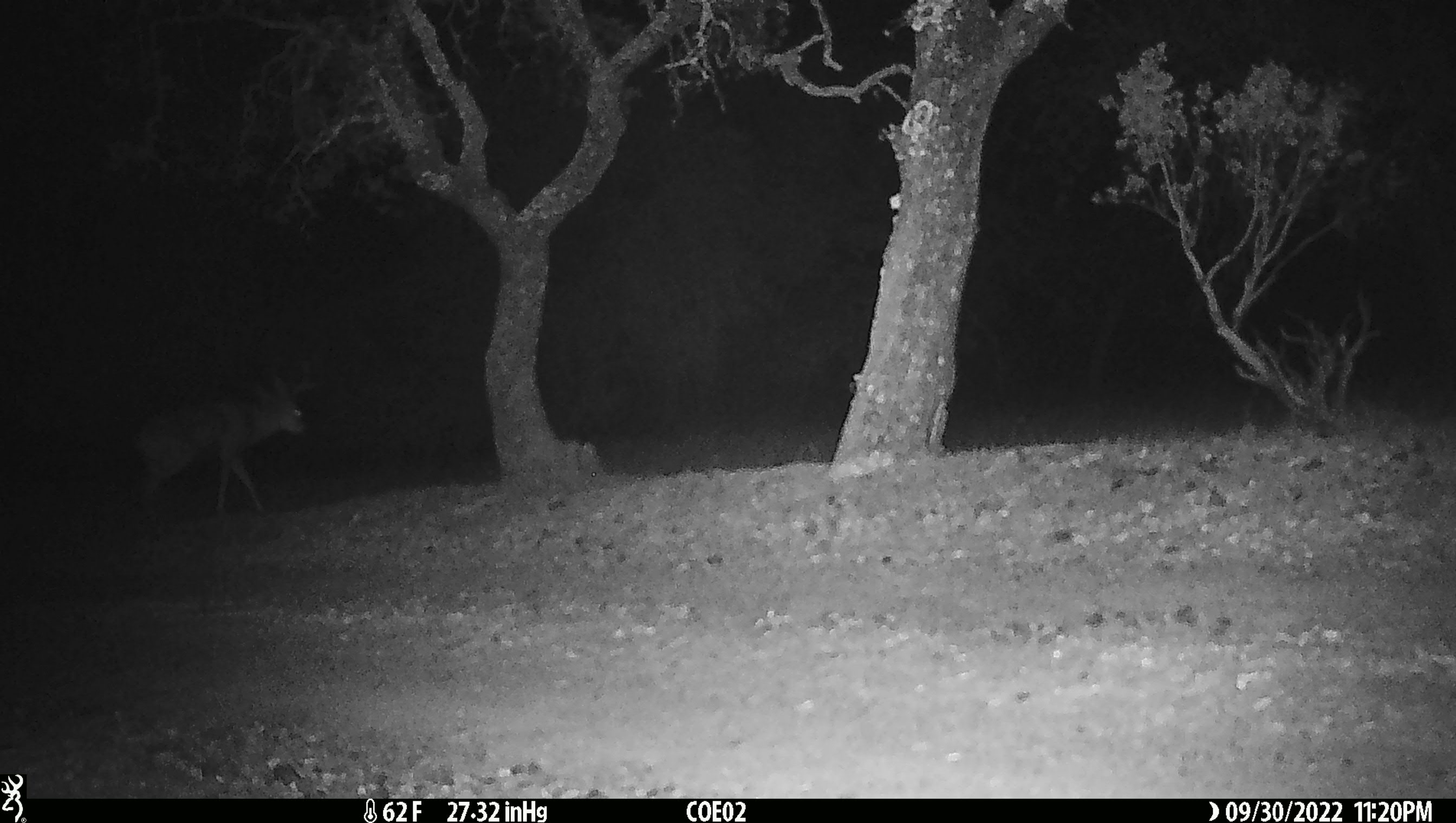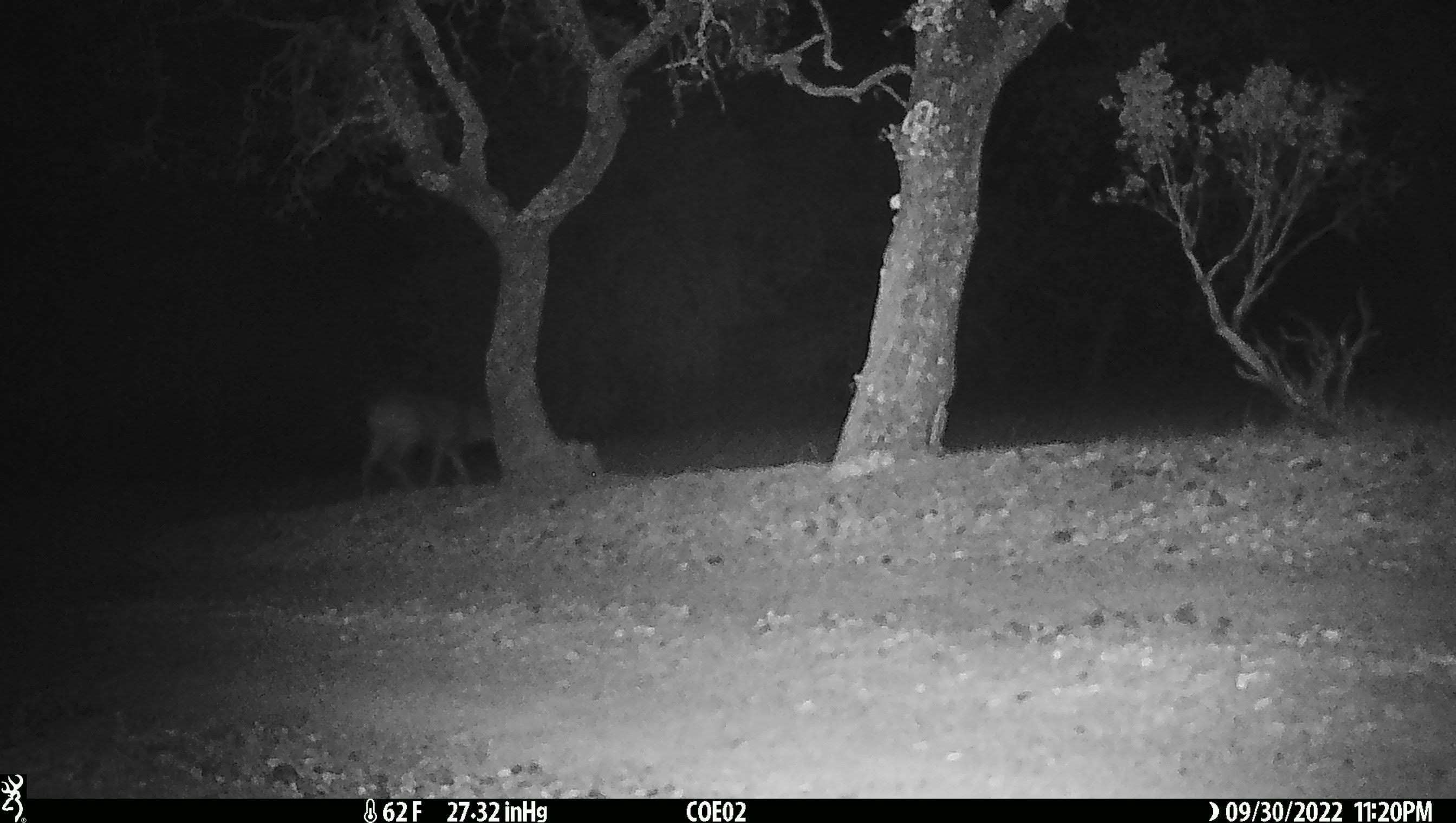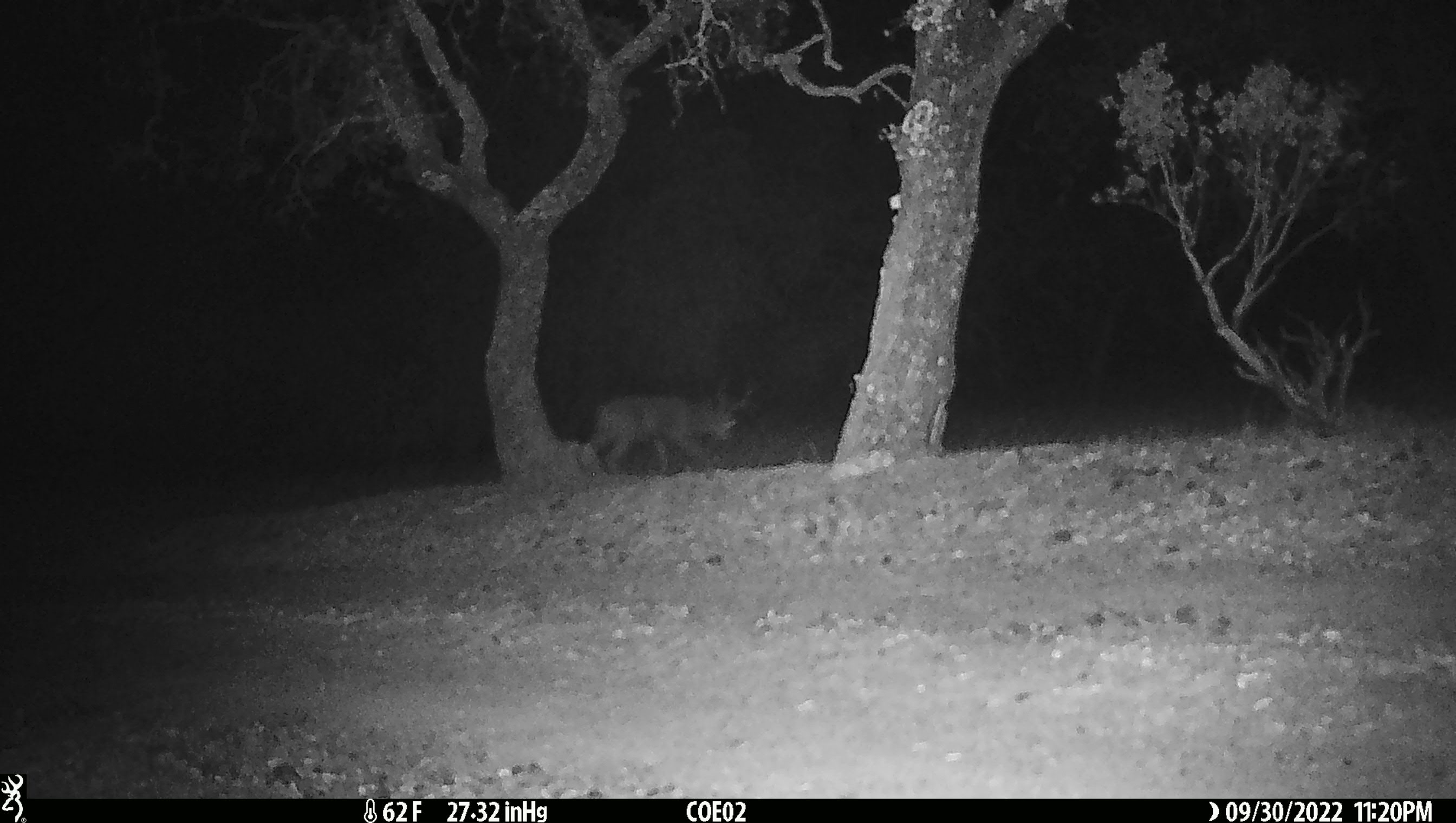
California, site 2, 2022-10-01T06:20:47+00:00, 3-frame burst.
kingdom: Animalia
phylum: Chordata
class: Mammalia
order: Artiodactyla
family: Cervidae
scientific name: Cervidae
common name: elk or deer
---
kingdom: Animalia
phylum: Chordata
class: Mammalia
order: Artiodactyla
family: Cervidae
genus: Odocoileus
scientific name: Odocoileus hemionus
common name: mule deer